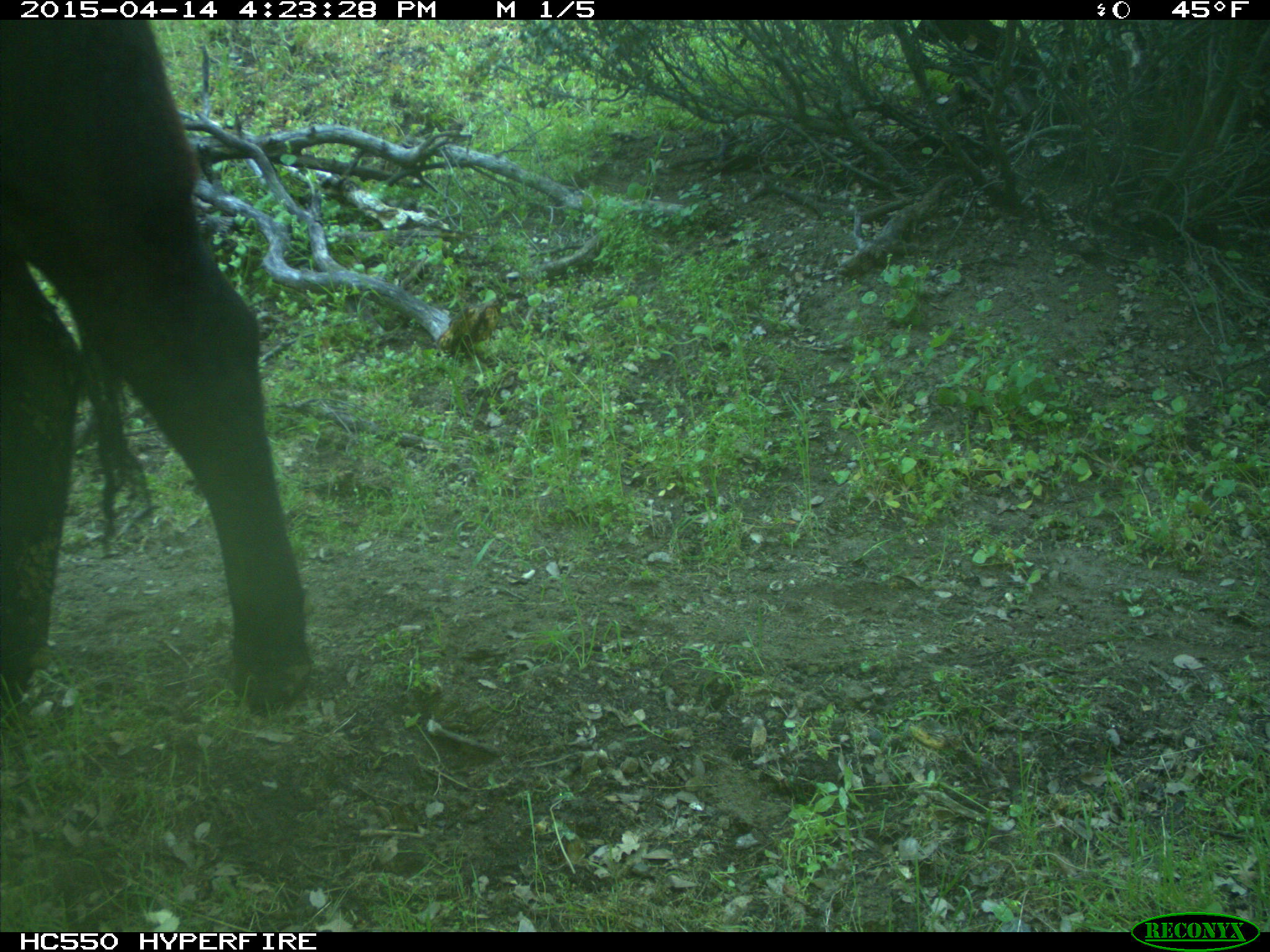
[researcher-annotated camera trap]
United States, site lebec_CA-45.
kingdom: Animalia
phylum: Chordata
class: Mammalia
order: Artiodactyla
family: Bovidae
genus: Bos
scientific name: Bos taurus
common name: domestic cow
Bos taurus (domestic cow).